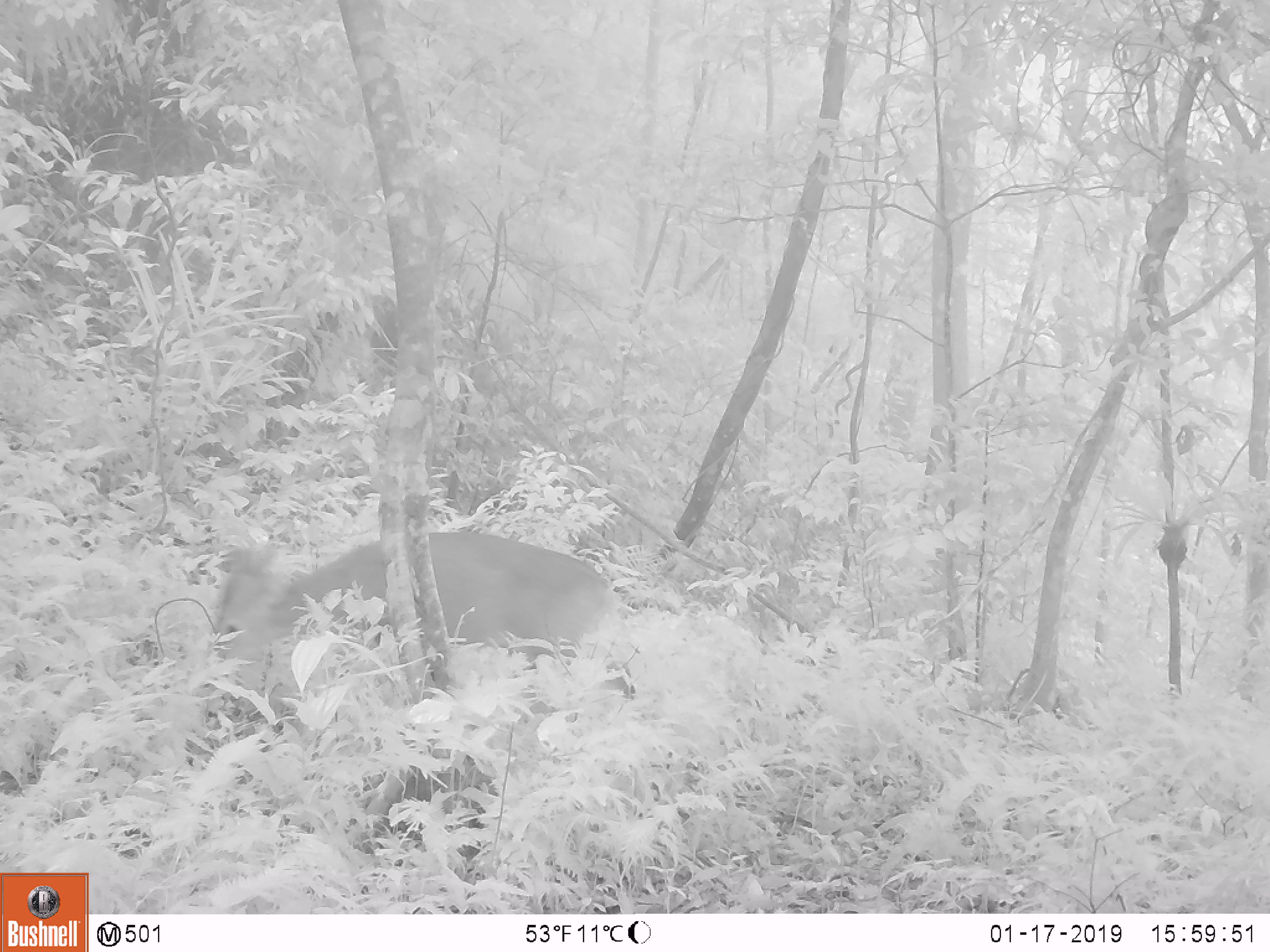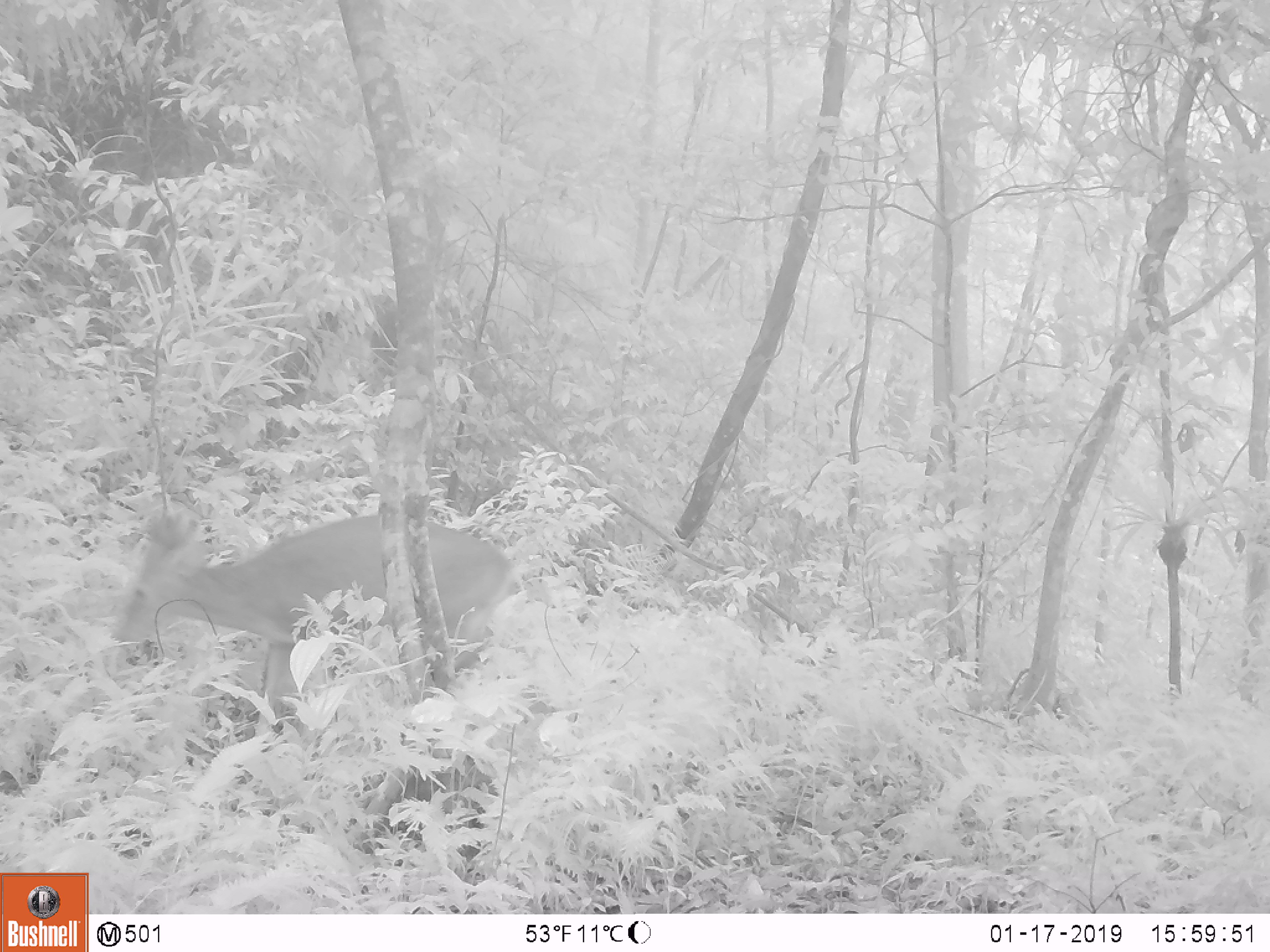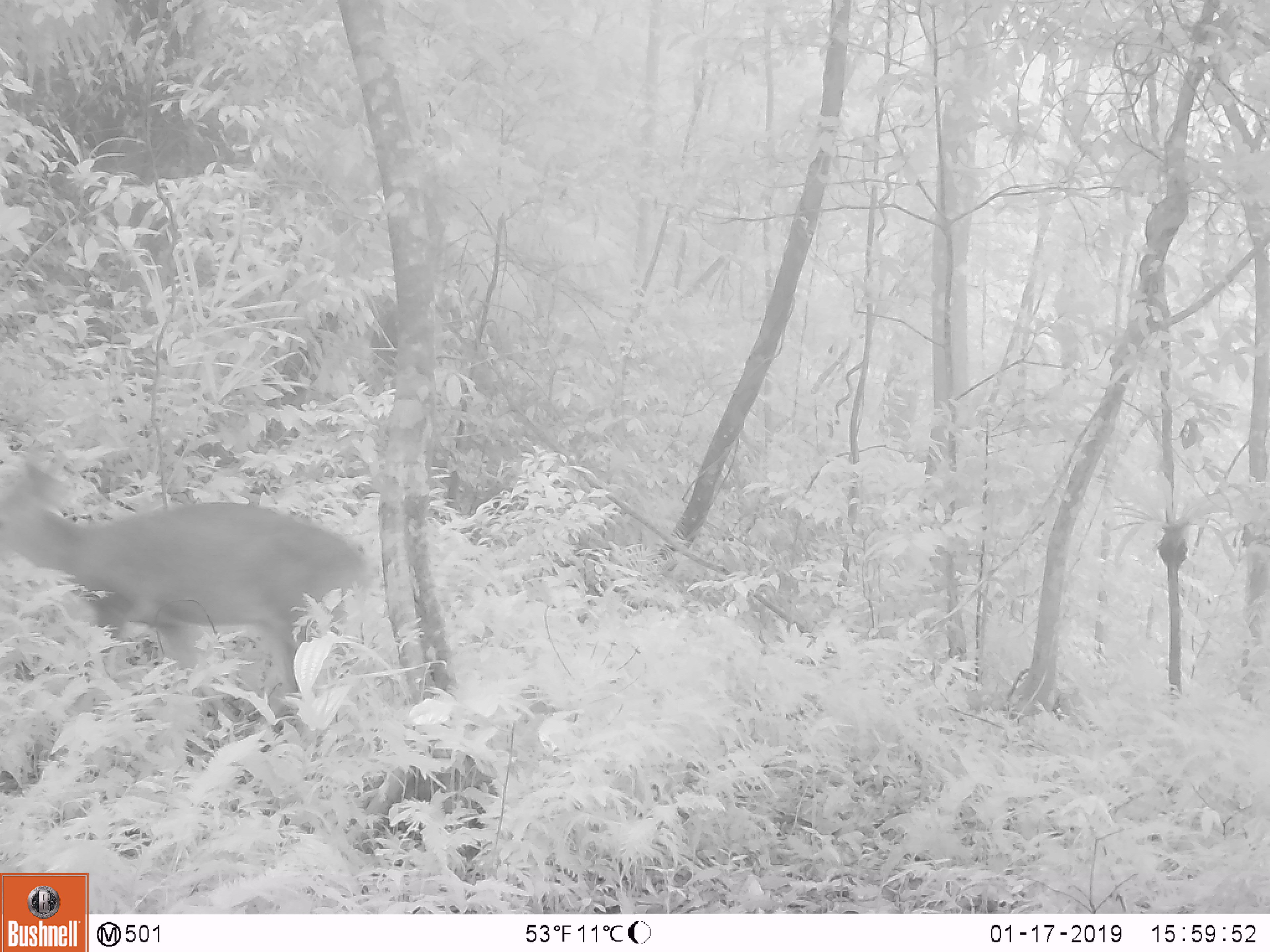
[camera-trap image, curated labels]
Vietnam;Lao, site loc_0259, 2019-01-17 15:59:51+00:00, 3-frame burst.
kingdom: Animalia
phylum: Chordata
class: Mammalia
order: Artiodactyla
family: Cervidae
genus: Muntiacus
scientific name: Muntiacus vuquangensis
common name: large-antlered muntjac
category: large antlered muntjac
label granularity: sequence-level